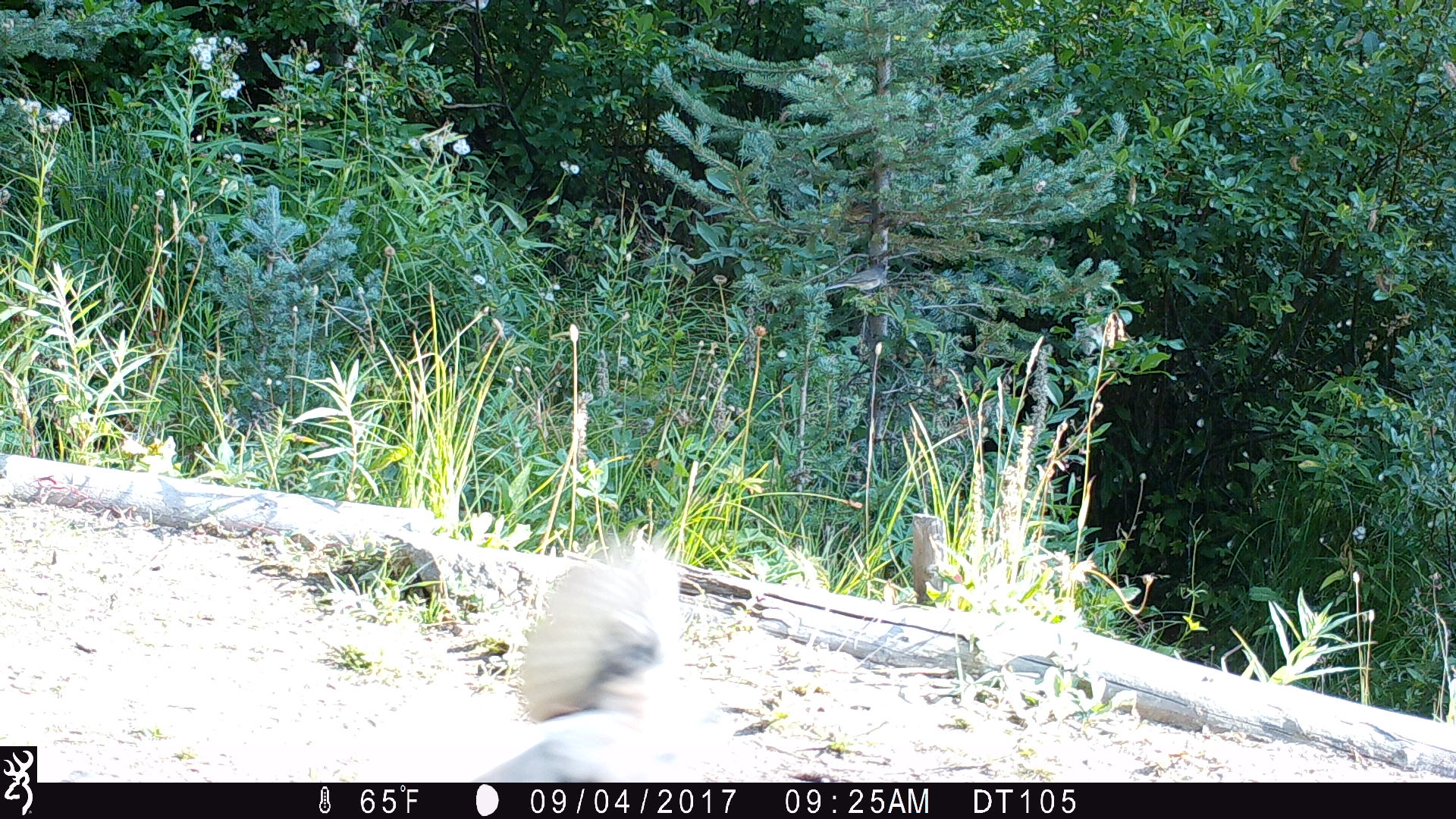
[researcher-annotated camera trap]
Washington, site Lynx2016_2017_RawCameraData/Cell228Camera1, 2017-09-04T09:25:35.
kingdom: Animalia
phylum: Chordata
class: Aves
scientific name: Aves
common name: birds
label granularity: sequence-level